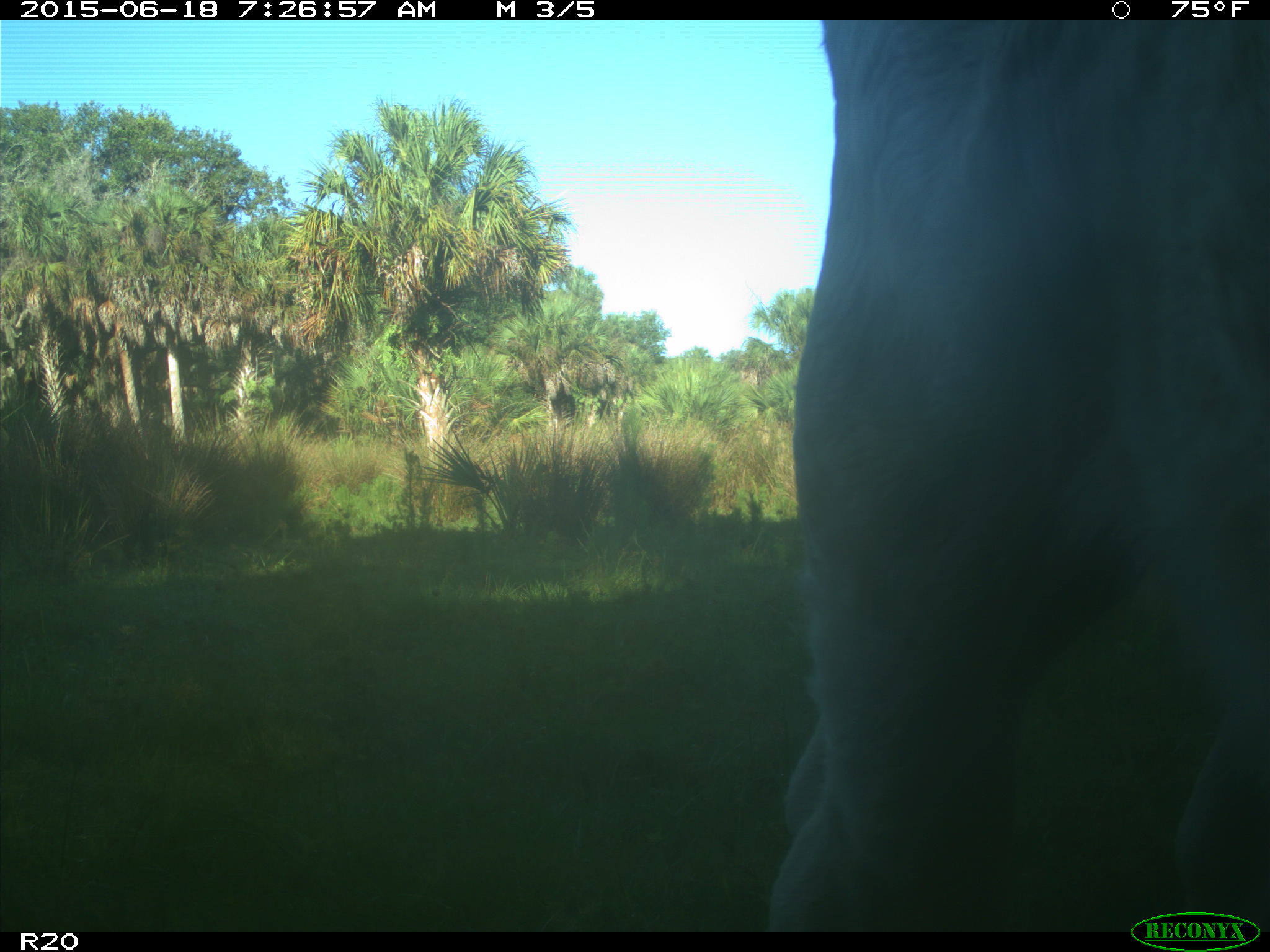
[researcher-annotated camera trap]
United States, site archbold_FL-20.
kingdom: Animalia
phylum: Chordata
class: Mammalia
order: Artiodactyla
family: Bovidae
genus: Bos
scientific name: Bos taurus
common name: domestic cow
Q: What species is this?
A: Bos taurus (domestic cow).